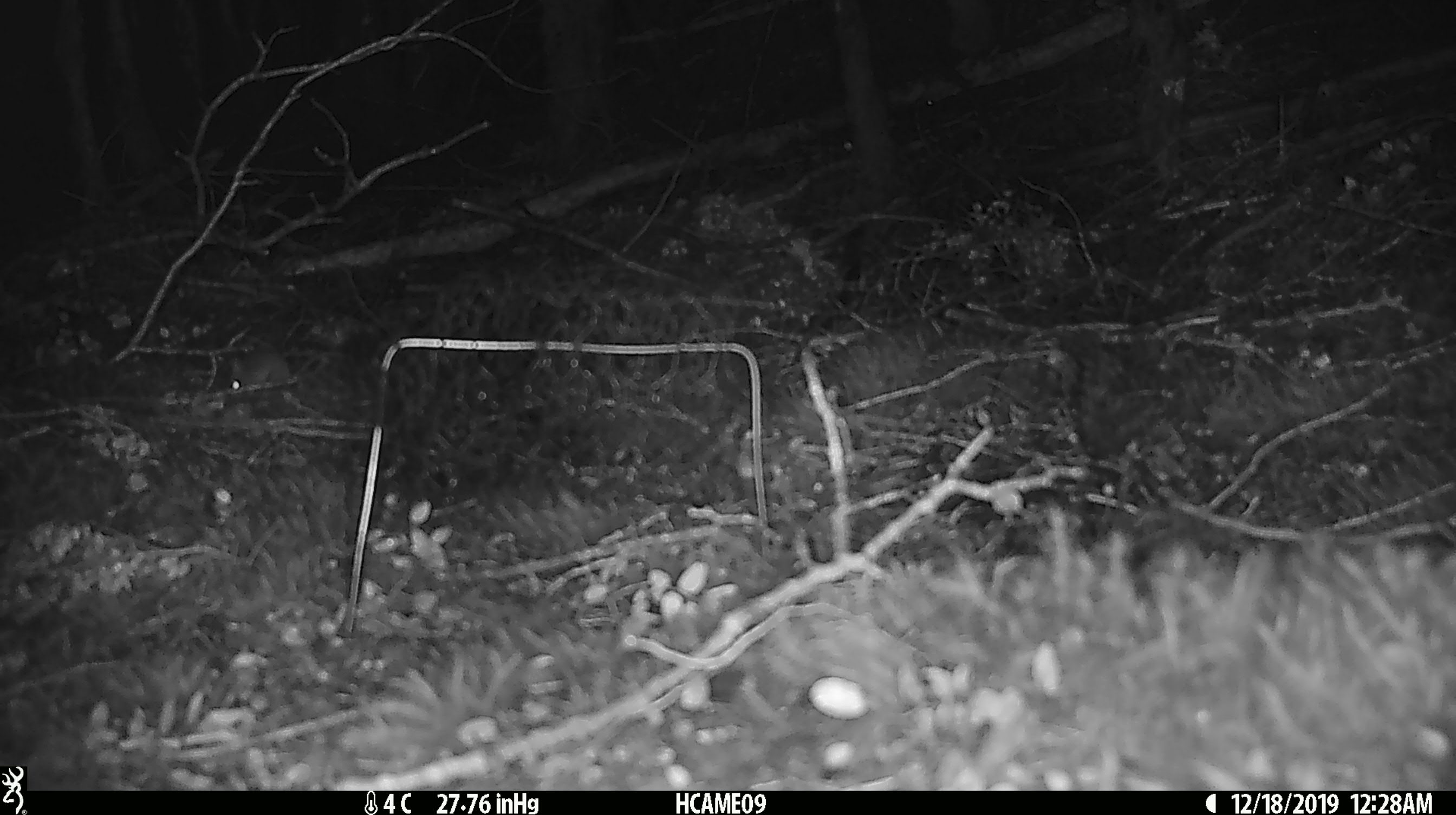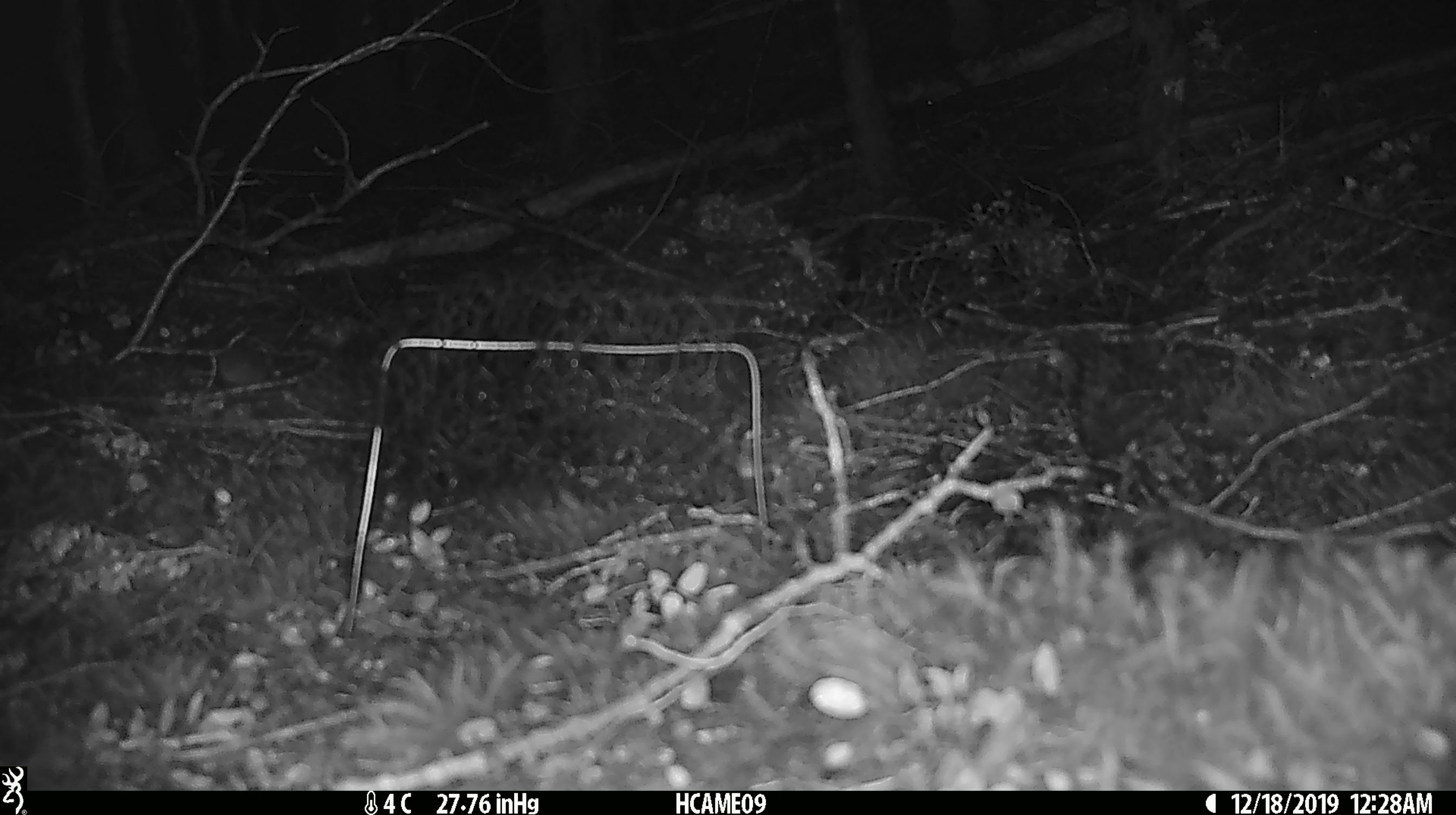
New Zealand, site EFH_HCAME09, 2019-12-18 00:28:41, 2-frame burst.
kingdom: Animalia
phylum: Chordata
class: Mammalia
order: Rodentia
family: Muridae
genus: Mus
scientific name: Mus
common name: mouse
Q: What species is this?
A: Mouse (Mus).